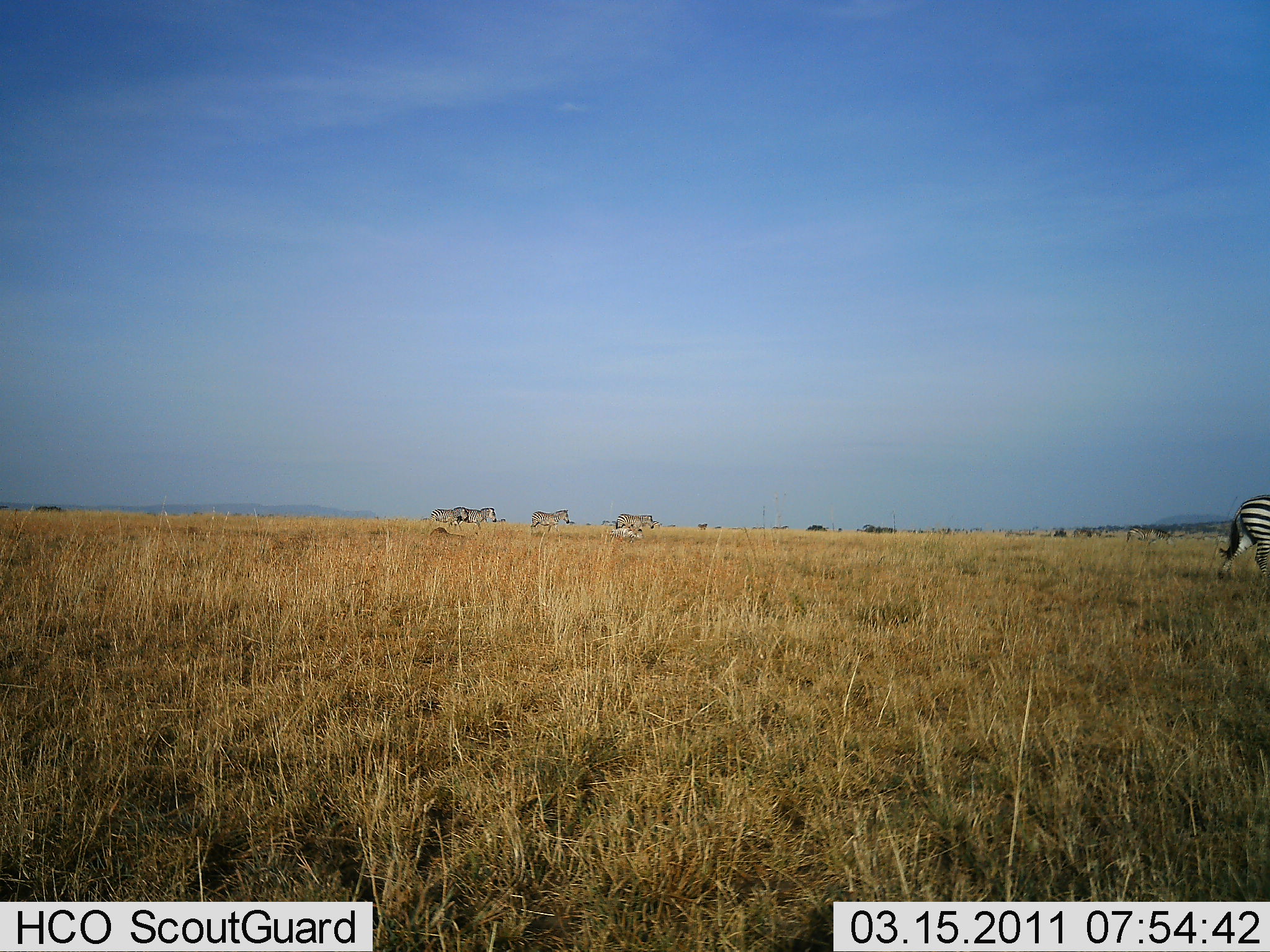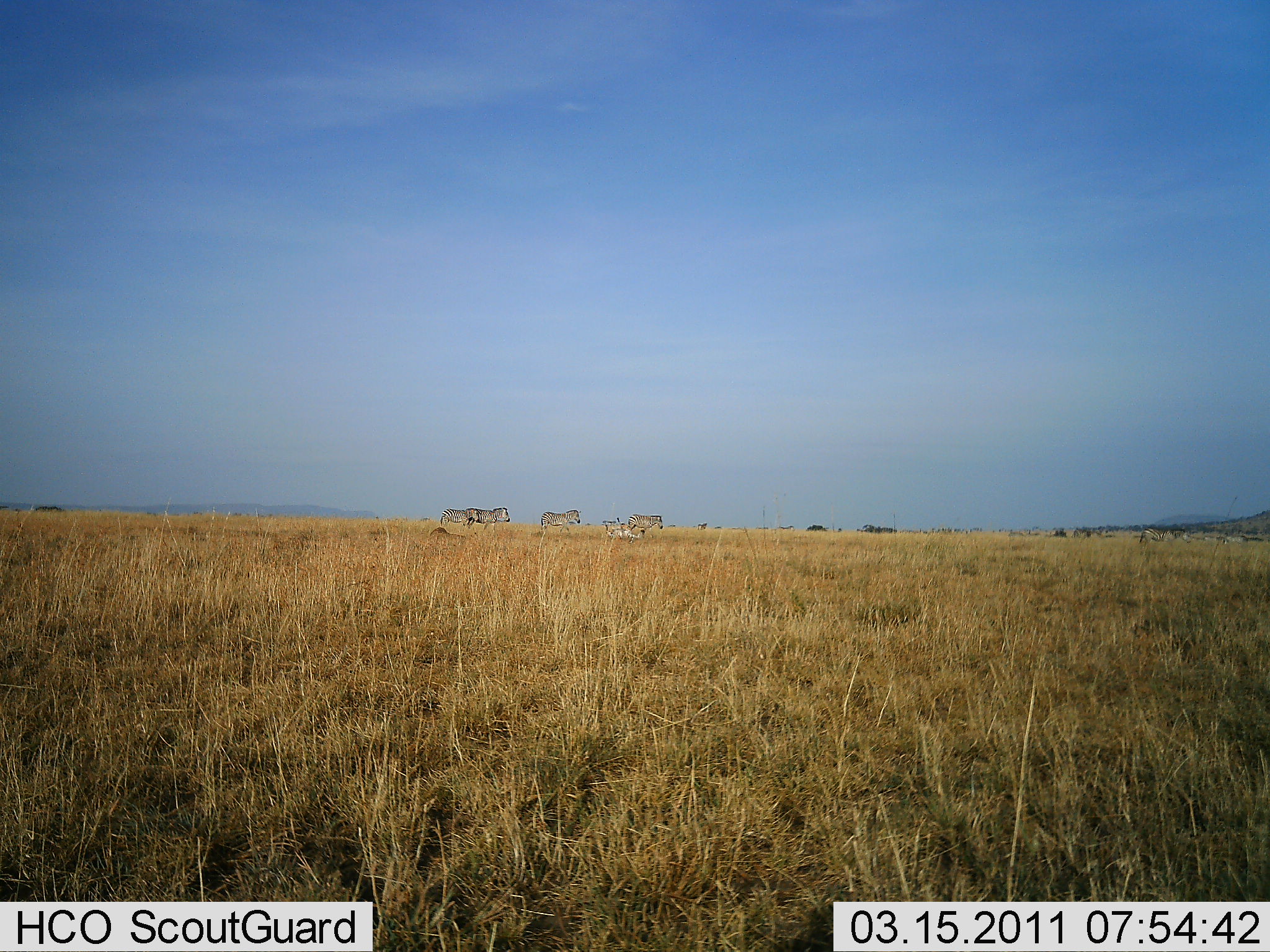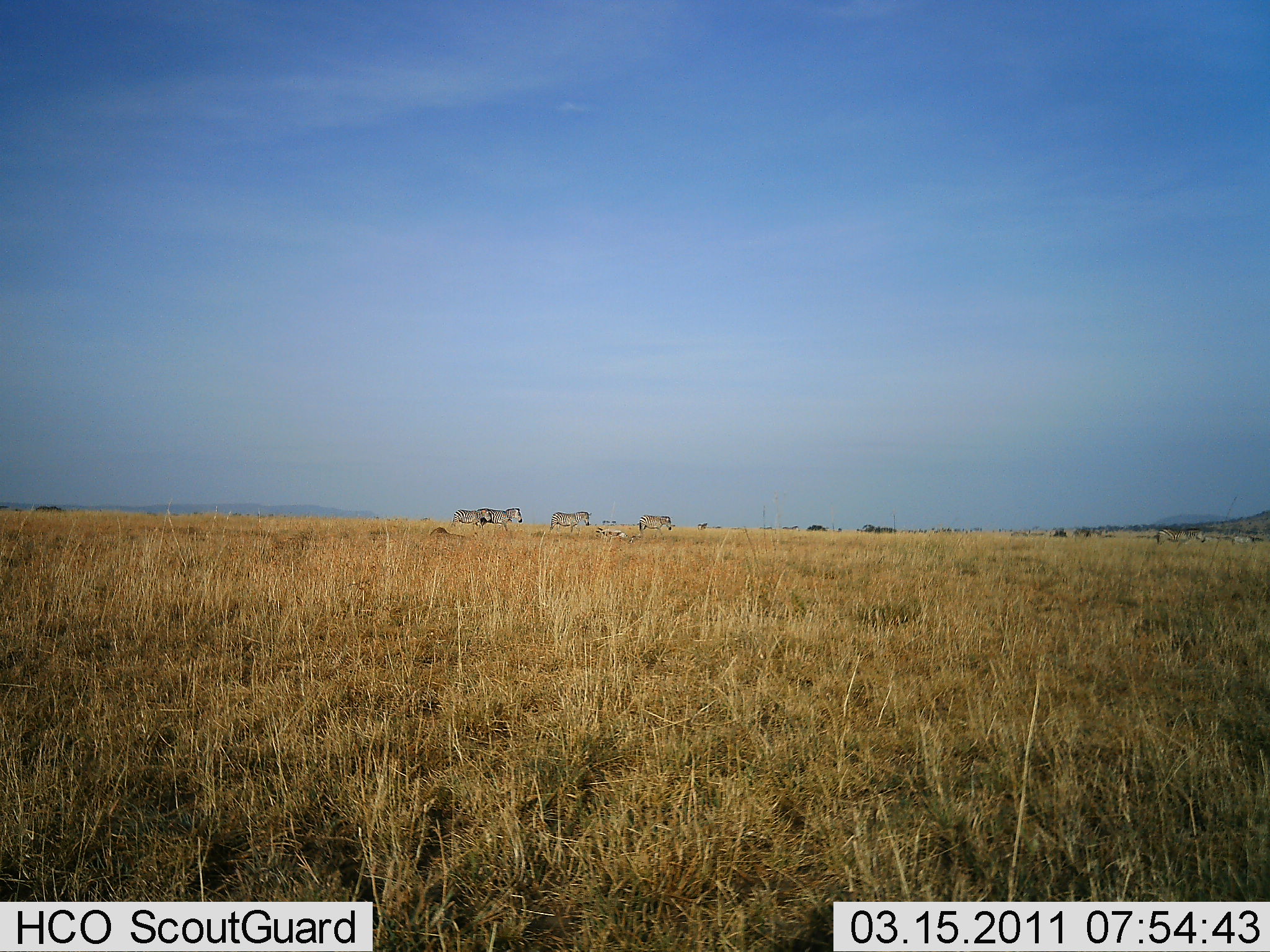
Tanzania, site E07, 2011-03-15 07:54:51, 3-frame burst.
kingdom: Animalia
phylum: Chordata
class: Mammalia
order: Perissodactyla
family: Equidae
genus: Equus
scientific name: Equus quagga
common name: plains zebra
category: zebra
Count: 6.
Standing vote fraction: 0%.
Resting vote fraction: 0%.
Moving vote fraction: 100%.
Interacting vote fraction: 0%.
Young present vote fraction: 8%.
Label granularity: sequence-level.